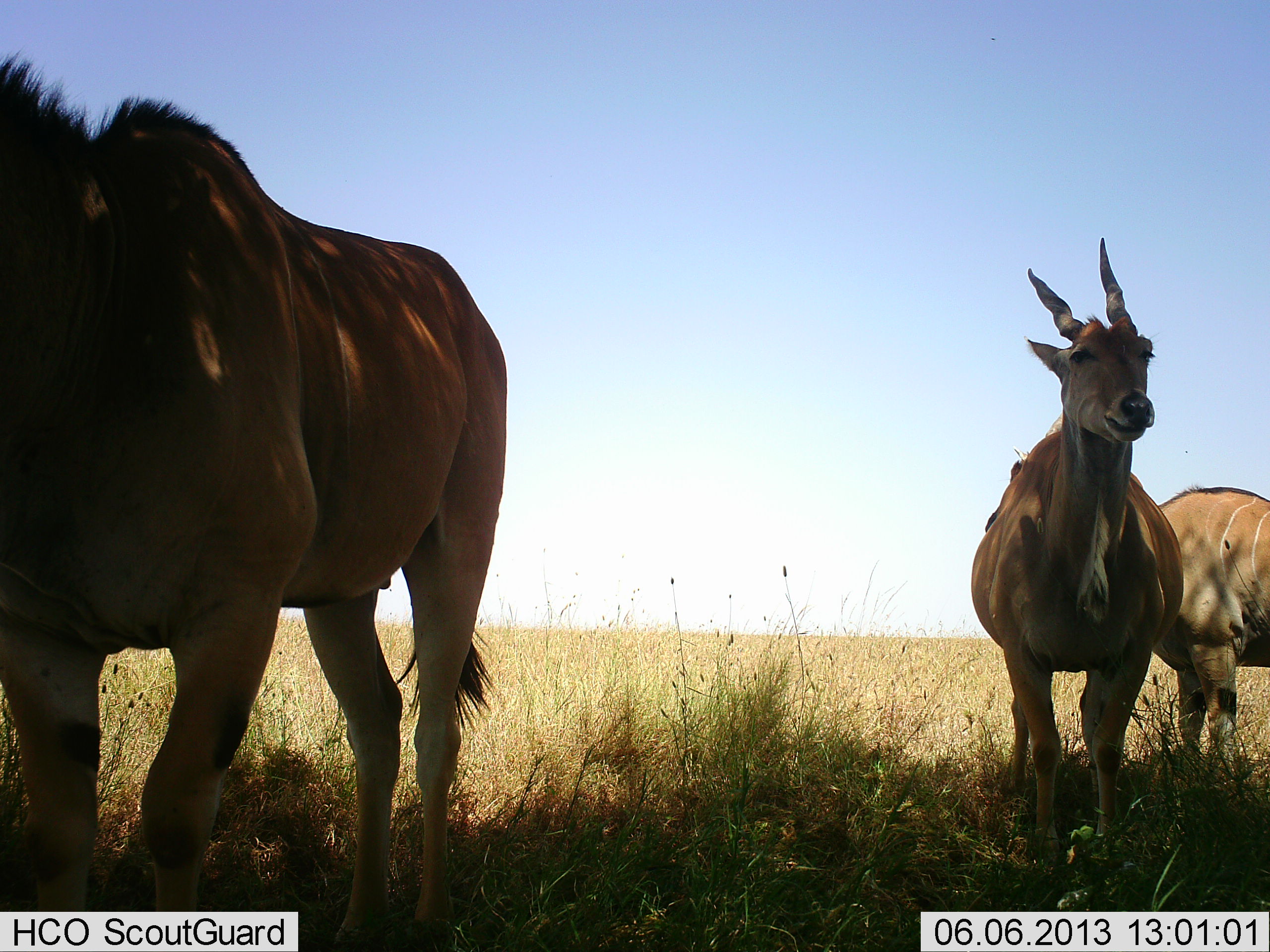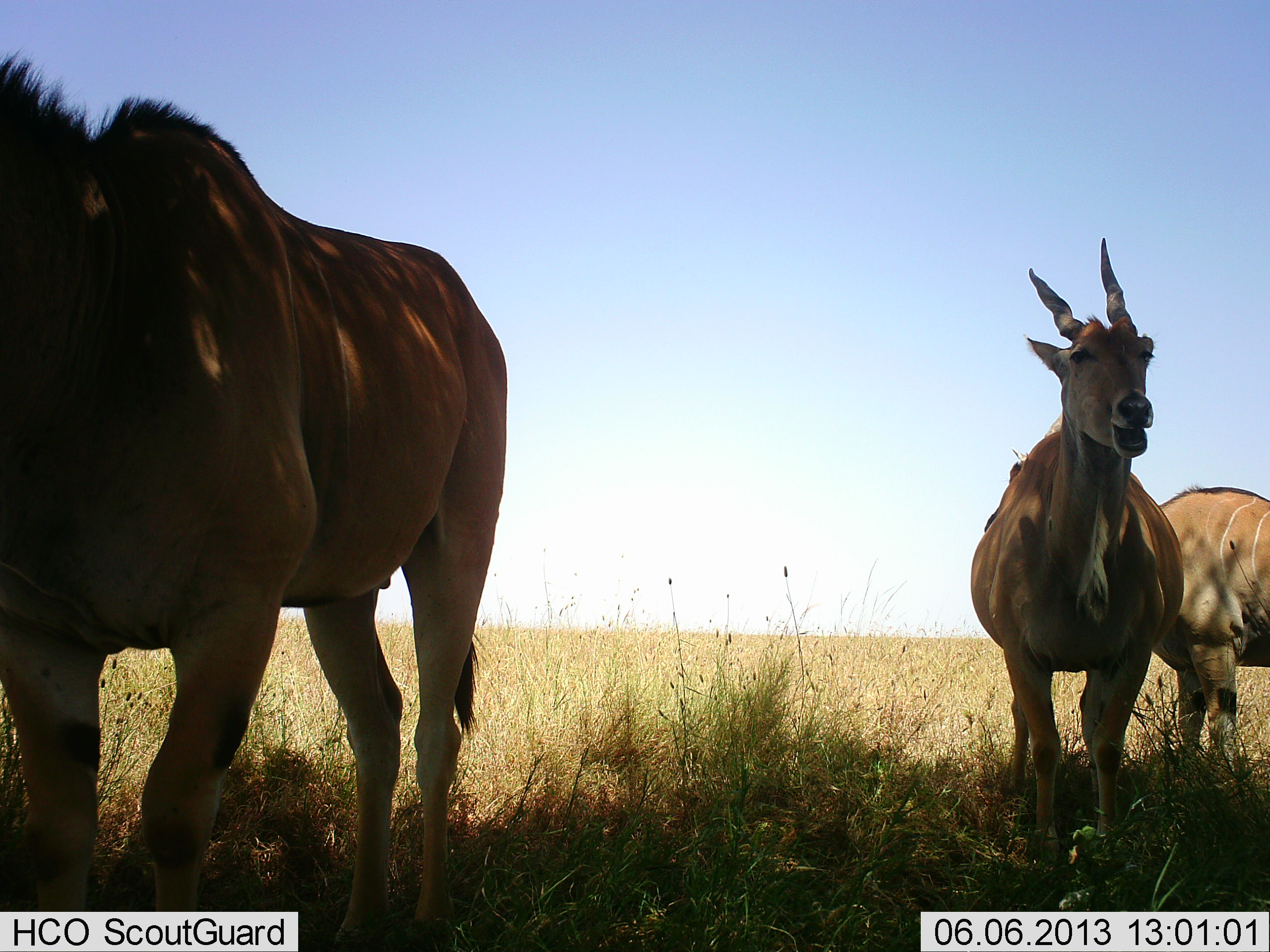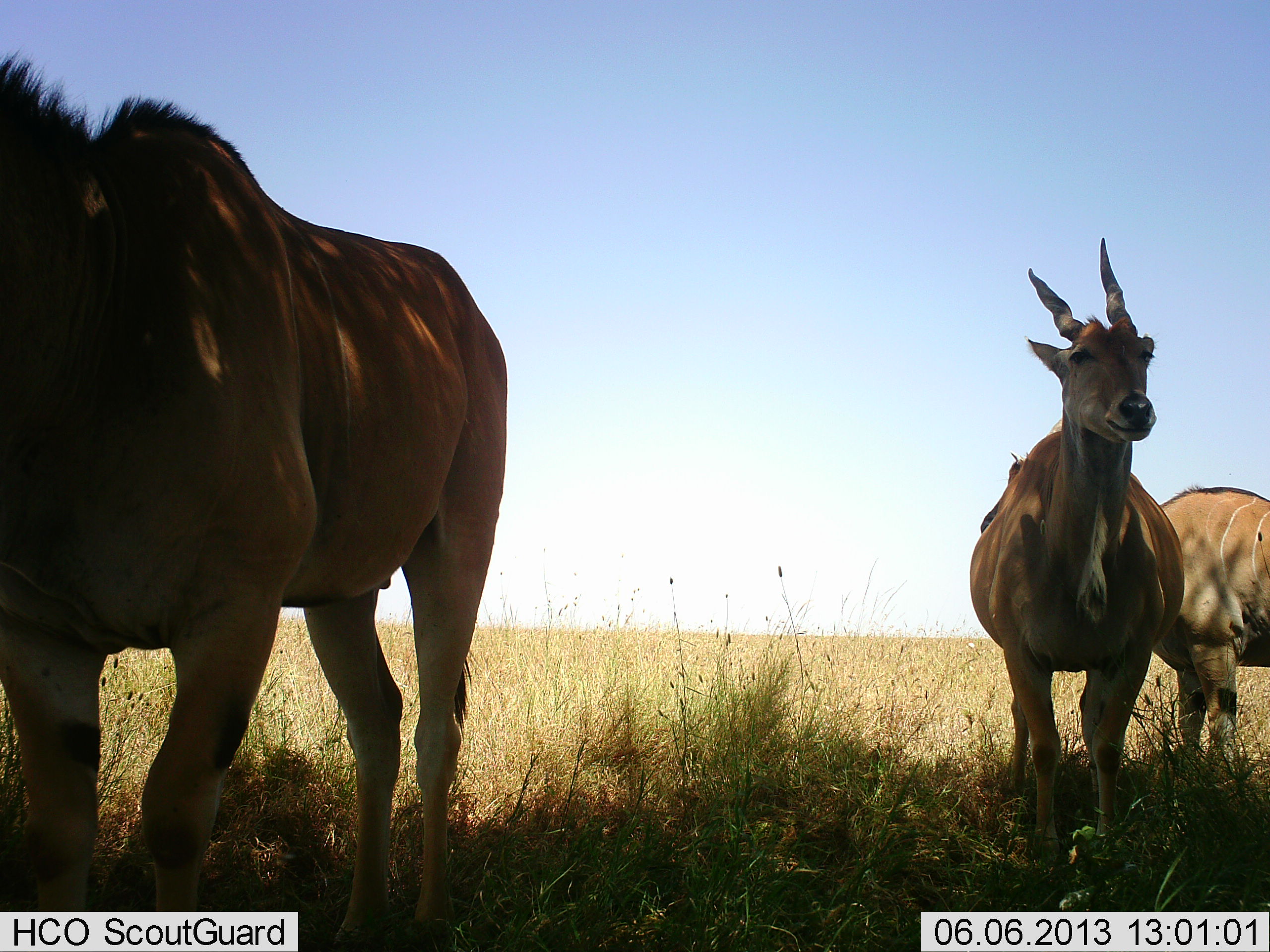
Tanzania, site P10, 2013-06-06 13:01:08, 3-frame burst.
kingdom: Animalia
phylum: Chordata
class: Mammalia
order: Artiodactyla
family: Bovidae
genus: Tragelaphus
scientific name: Tragelaphus oryx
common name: eland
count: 3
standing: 93%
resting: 7%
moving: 0%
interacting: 0%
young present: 4%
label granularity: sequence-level